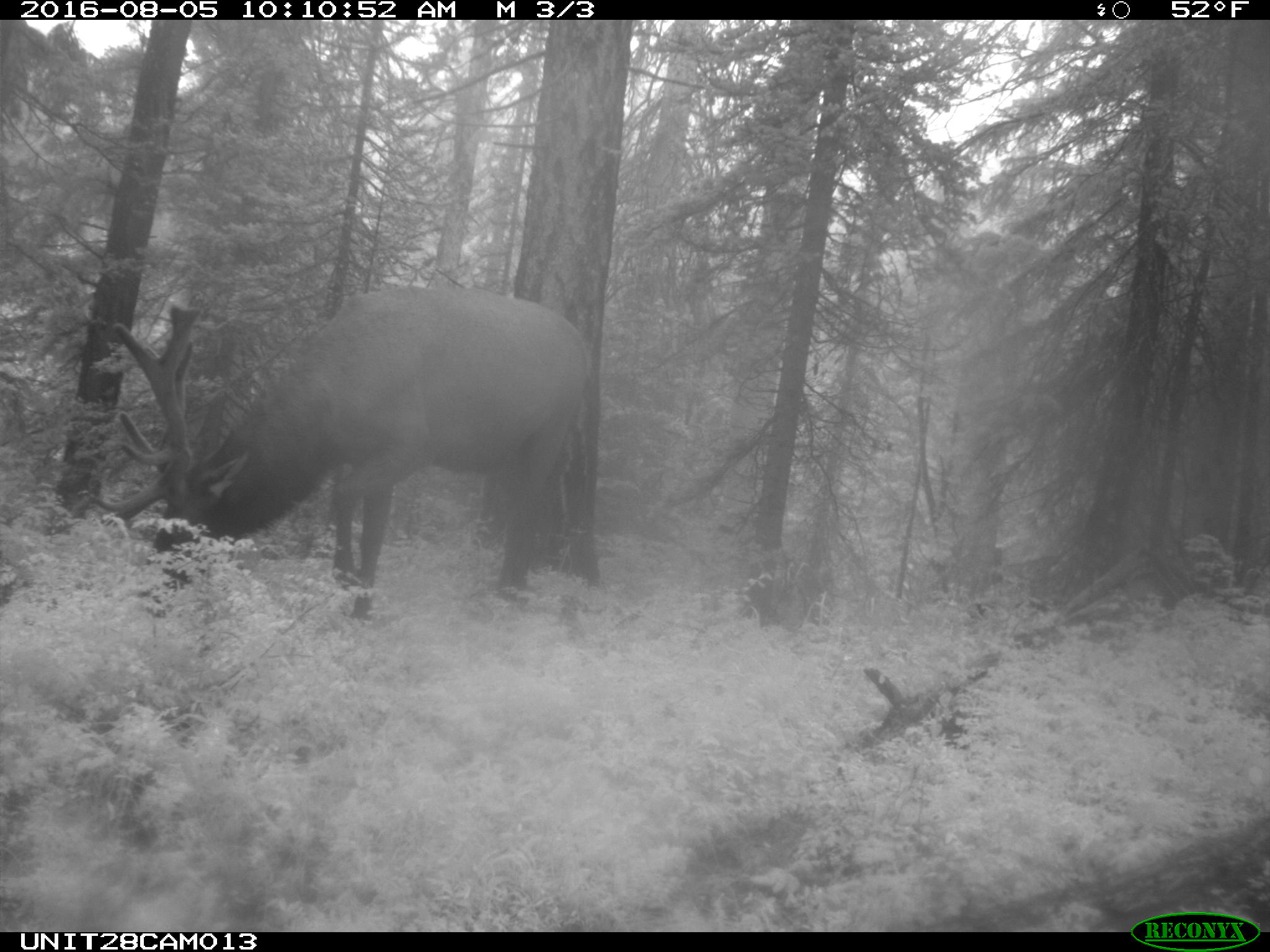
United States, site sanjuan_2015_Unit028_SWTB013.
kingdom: Animalia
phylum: Chordata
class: Mammalia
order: Artiodactyla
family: Cervidae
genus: Cervus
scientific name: Cervus elaphus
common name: red deer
Cervus elaphus (red deer).